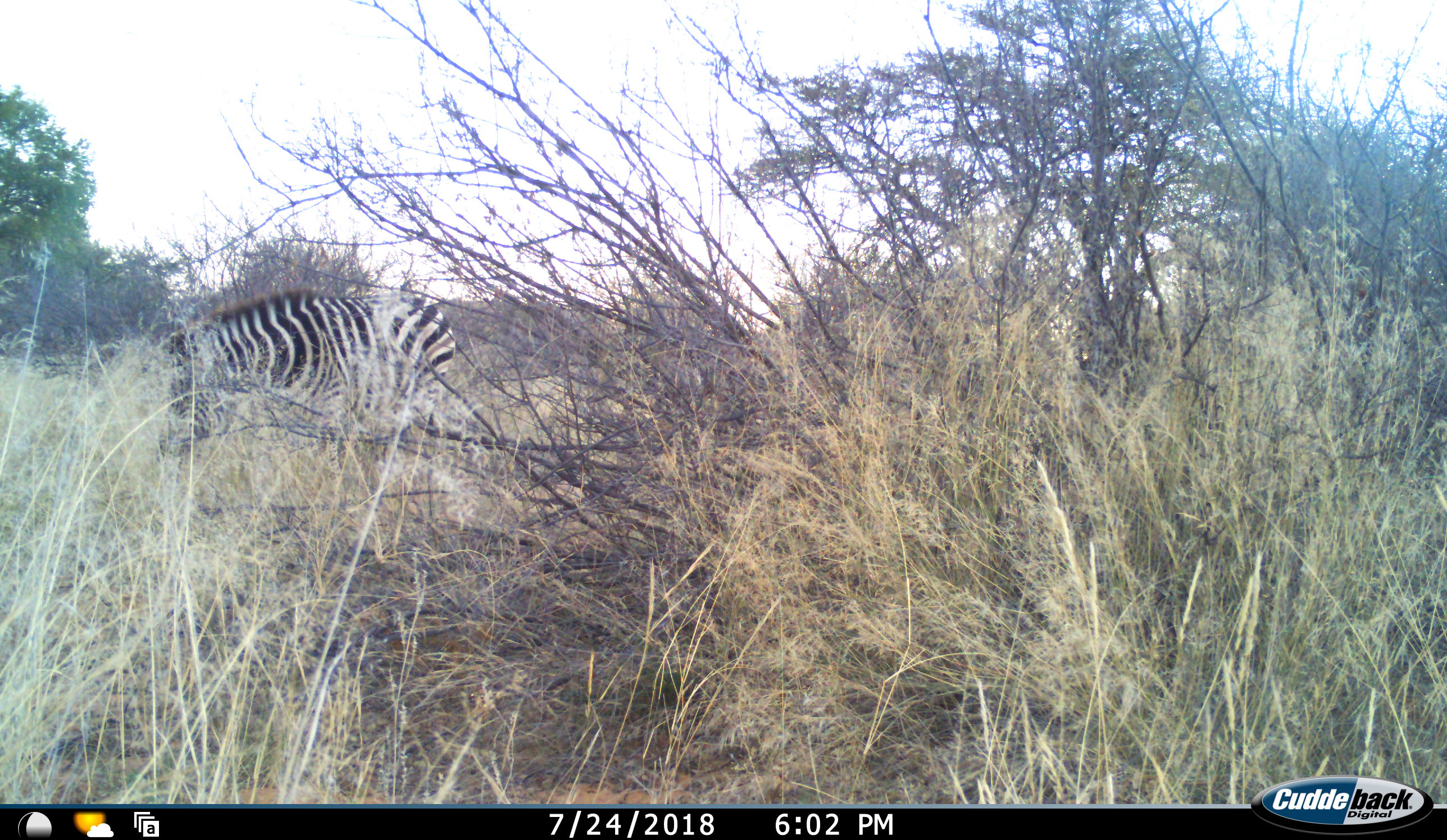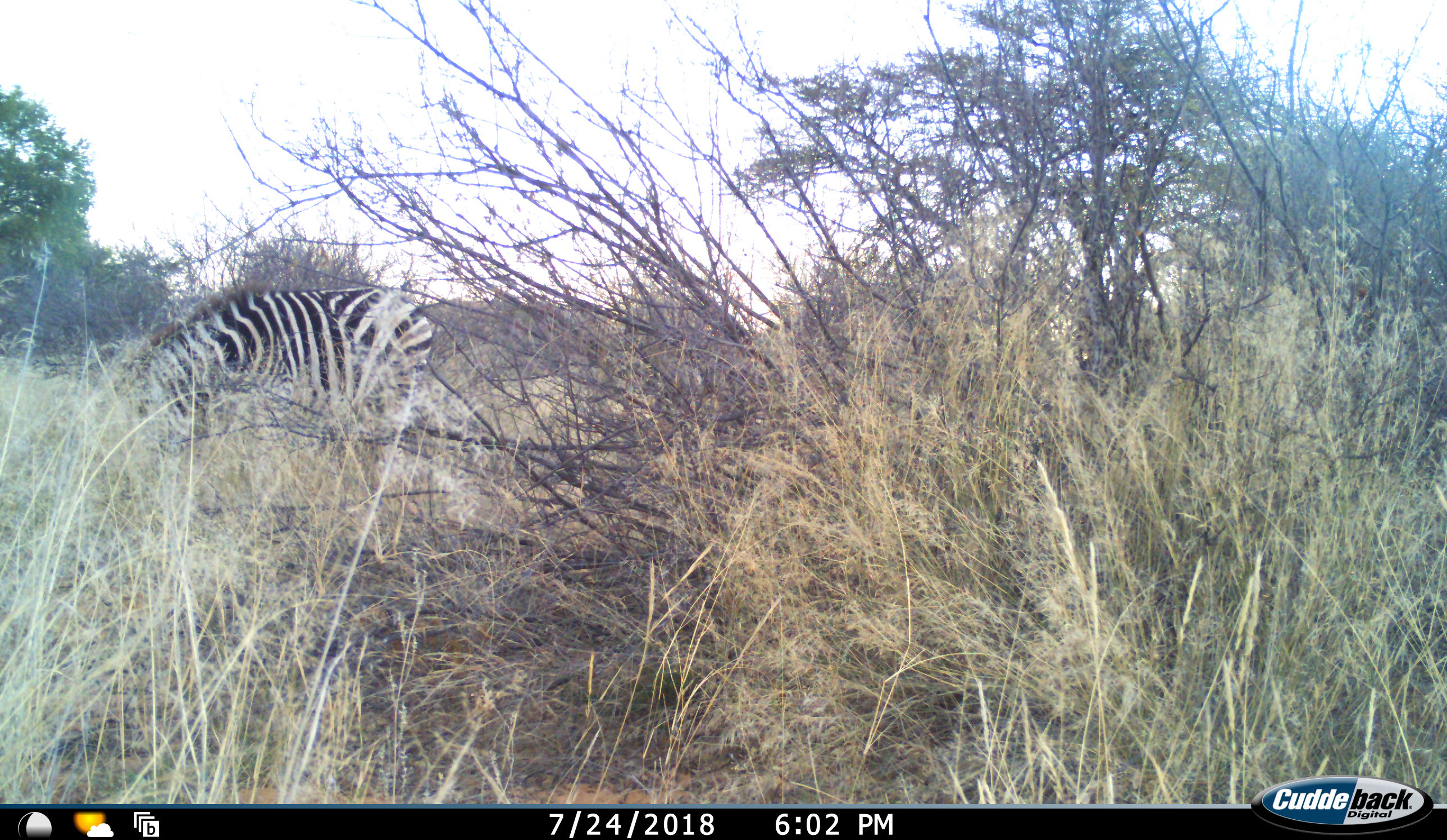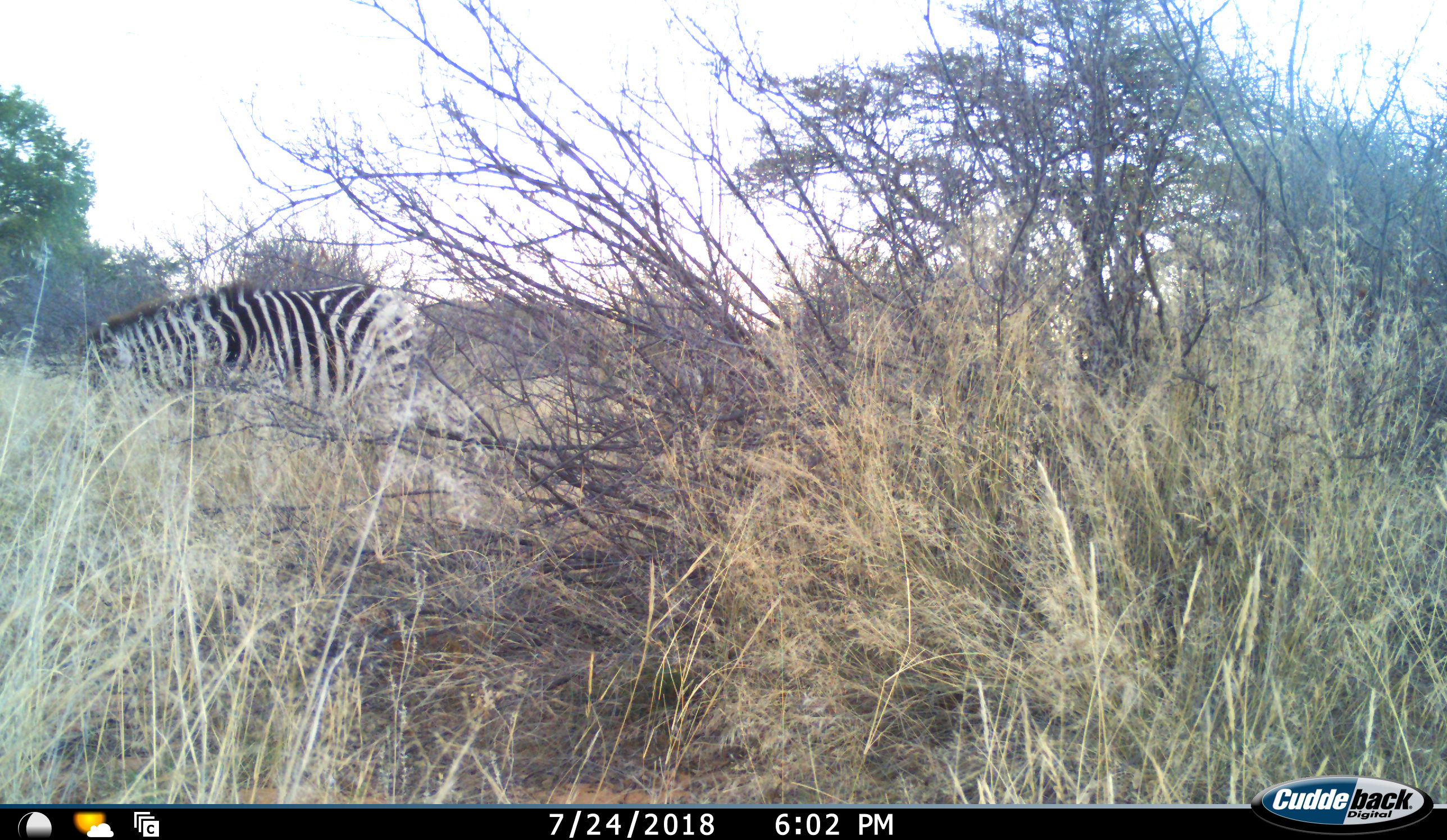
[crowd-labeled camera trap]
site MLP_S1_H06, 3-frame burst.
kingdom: Animalia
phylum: Chordata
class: Mammalia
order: Perissodactyla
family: Equidae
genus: Equus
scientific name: Equus quagga burchellii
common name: burchell's zebra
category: zebraburchells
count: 1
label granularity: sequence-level